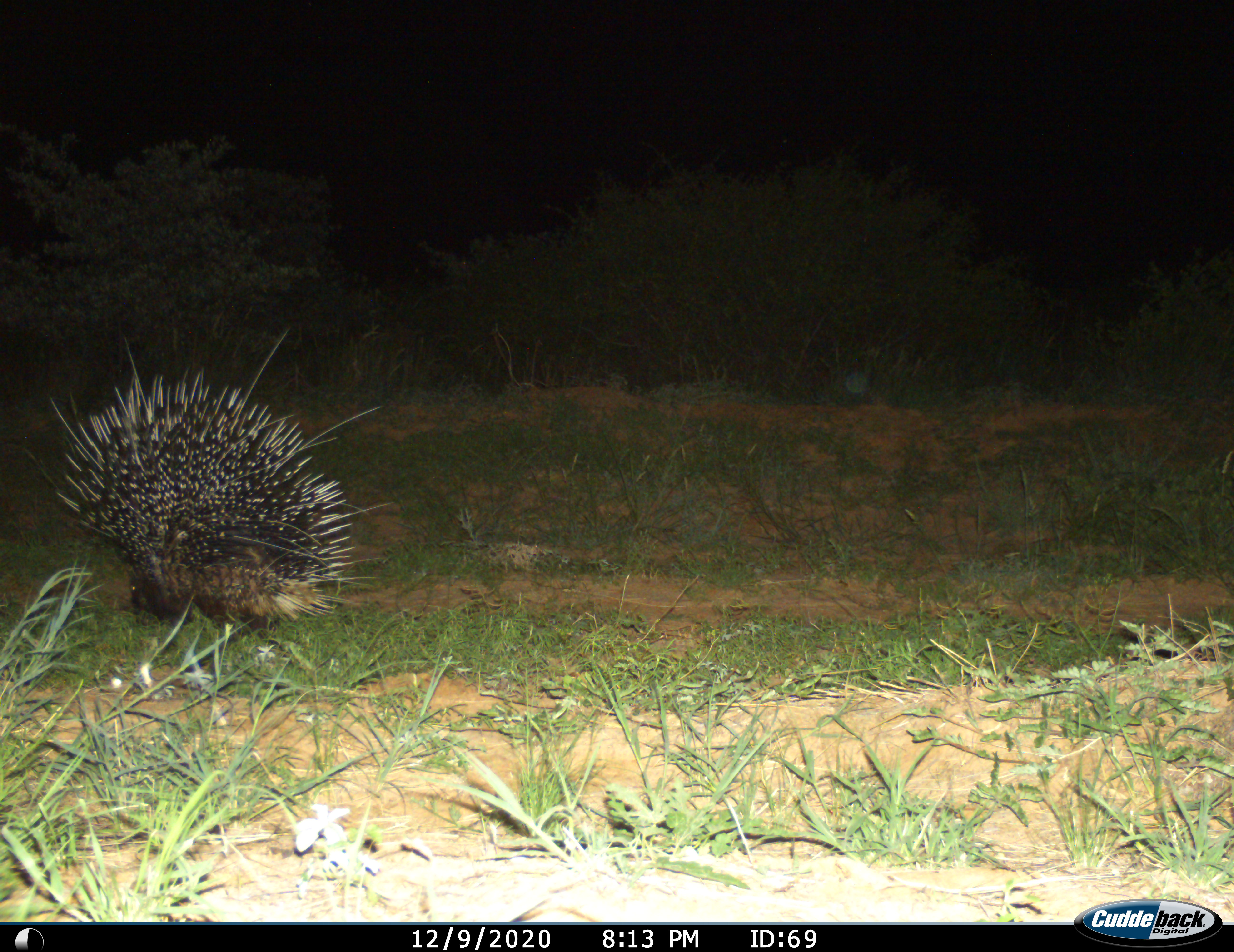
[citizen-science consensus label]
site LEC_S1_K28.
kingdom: Animalia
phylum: Chordata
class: Mammalia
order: Rodentia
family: Hystricidae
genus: Hystrix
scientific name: Hystrix cristata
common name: crested porcupine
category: porcupine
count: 1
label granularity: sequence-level